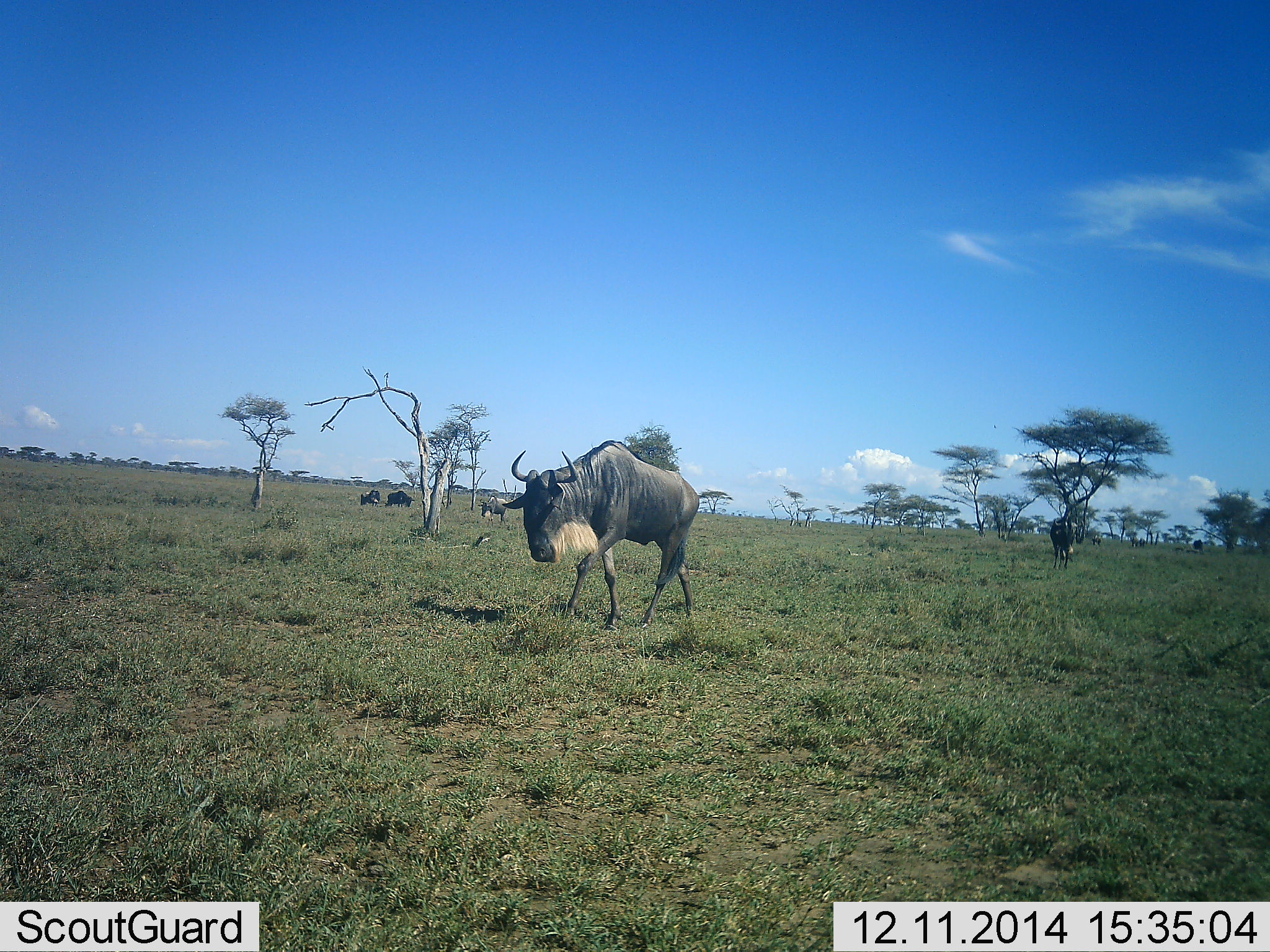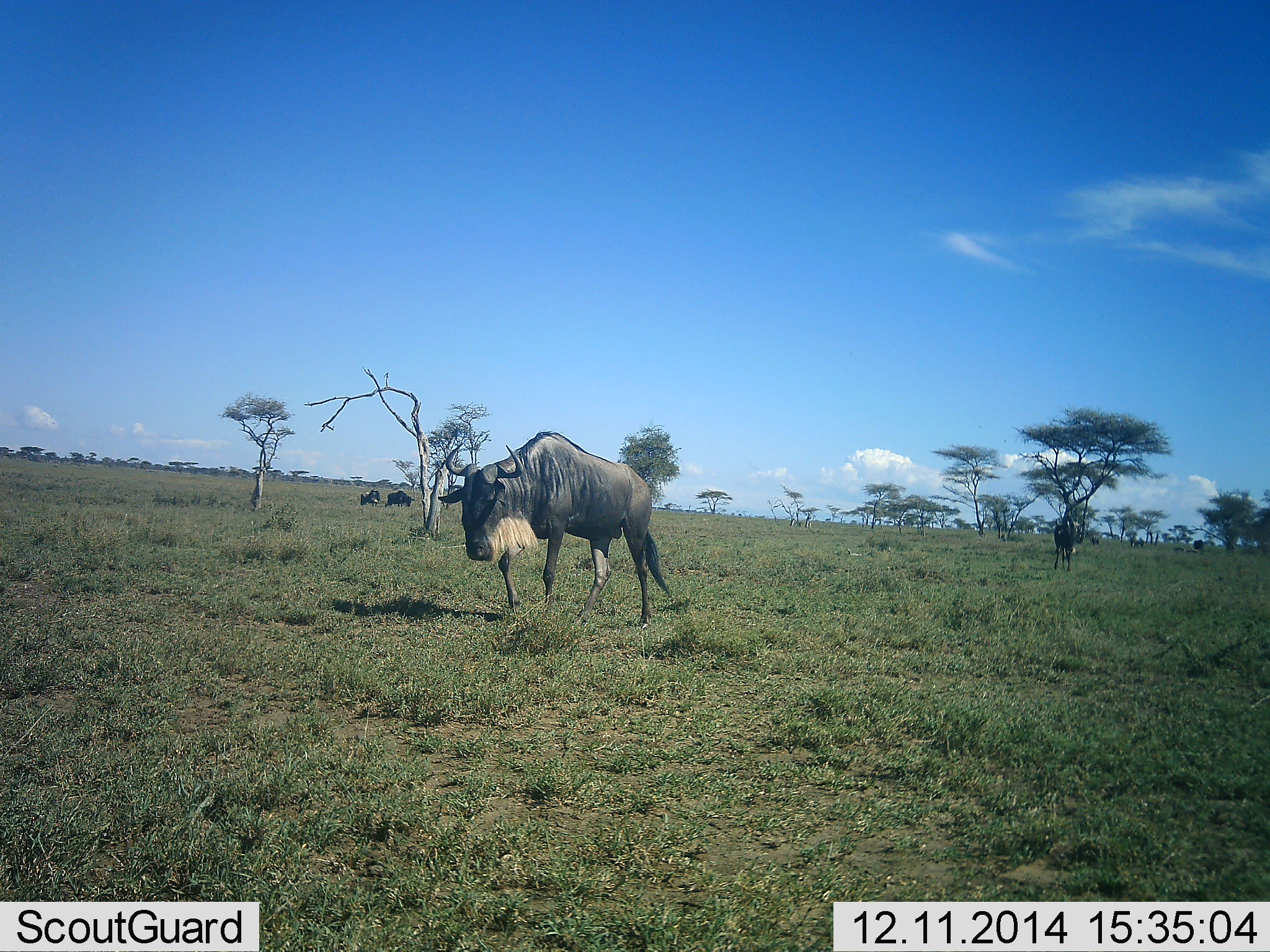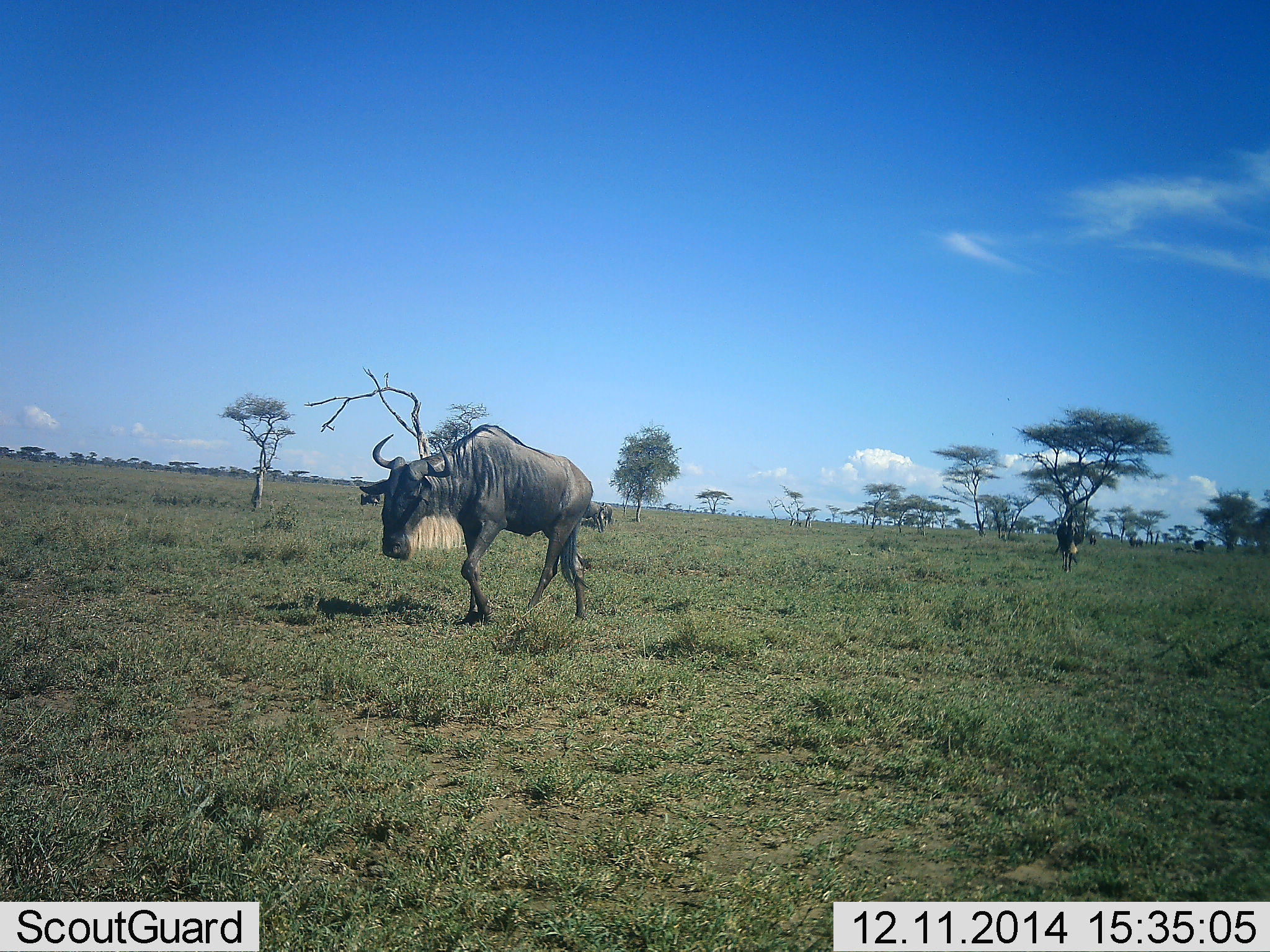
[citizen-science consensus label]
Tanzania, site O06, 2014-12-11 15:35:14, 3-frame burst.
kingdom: Animalia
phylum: Chordata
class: Mammalia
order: Artiodactyla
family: Bovidae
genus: Connochaetes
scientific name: Connochaetes taurinus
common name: blue wildebeest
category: wildebeest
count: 5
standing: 70%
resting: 10%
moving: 70%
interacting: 0%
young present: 0%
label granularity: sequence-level